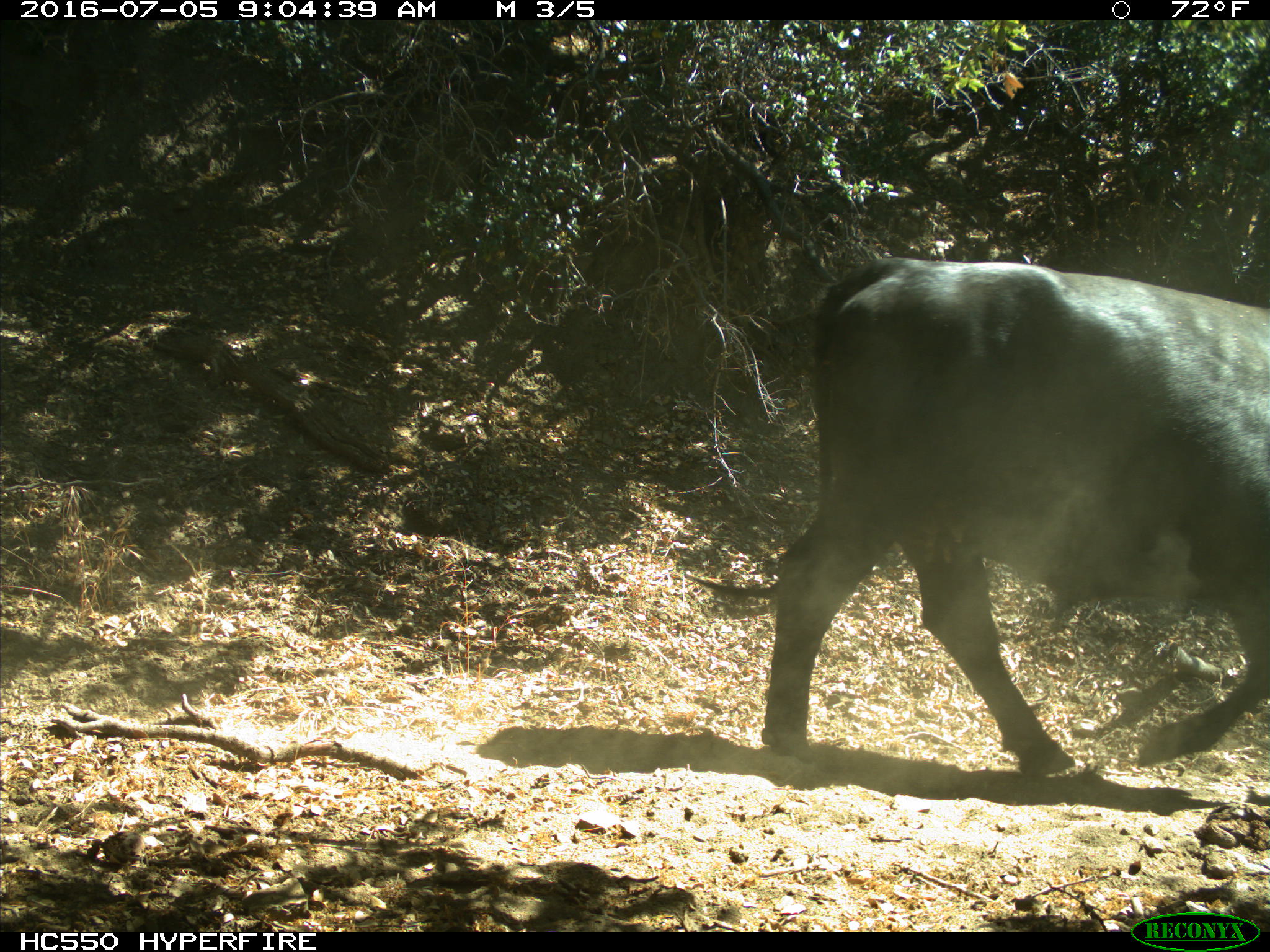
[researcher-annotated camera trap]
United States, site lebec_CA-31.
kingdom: Animalia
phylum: Chordata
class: Mammalia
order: Artiodactyla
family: Bovidae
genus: Bos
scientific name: Bos taurus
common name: domestic cow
Bos taurus (domestic cow).